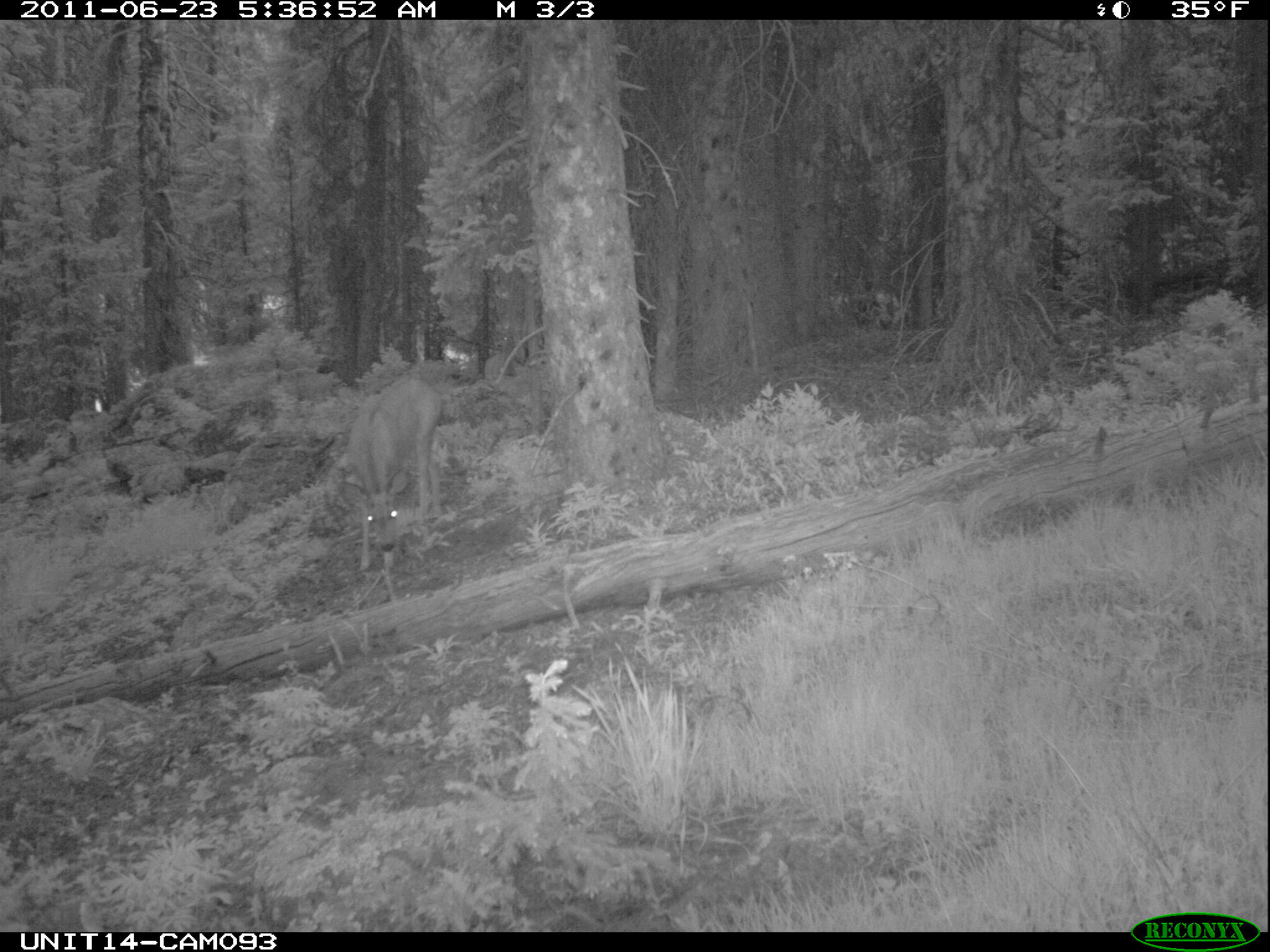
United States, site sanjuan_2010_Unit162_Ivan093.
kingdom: Animalia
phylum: Chordata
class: Mammalia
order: Artiodactyla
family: Cervidae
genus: Odocoileus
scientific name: Odocoileus hemionus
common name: mule deer